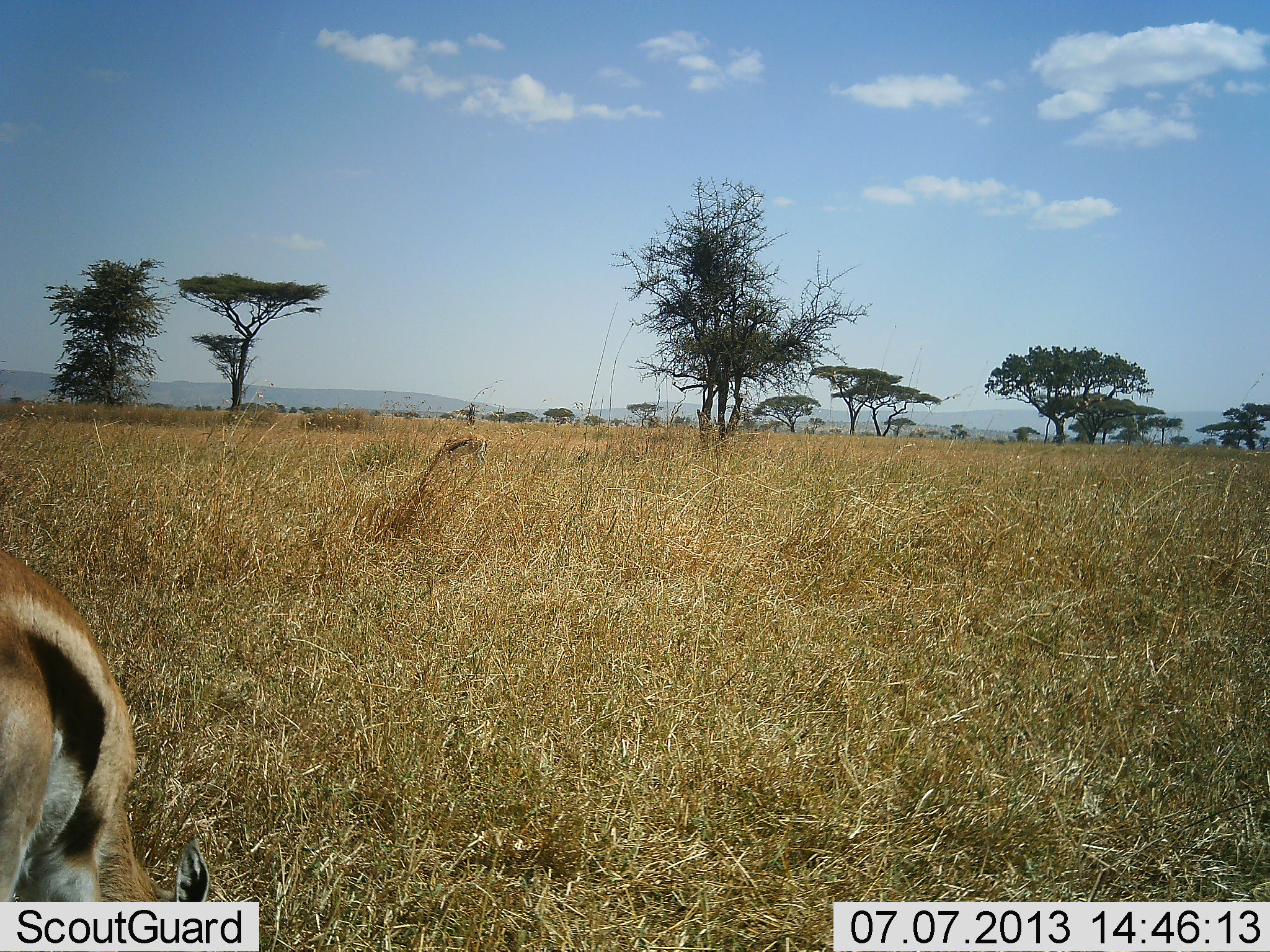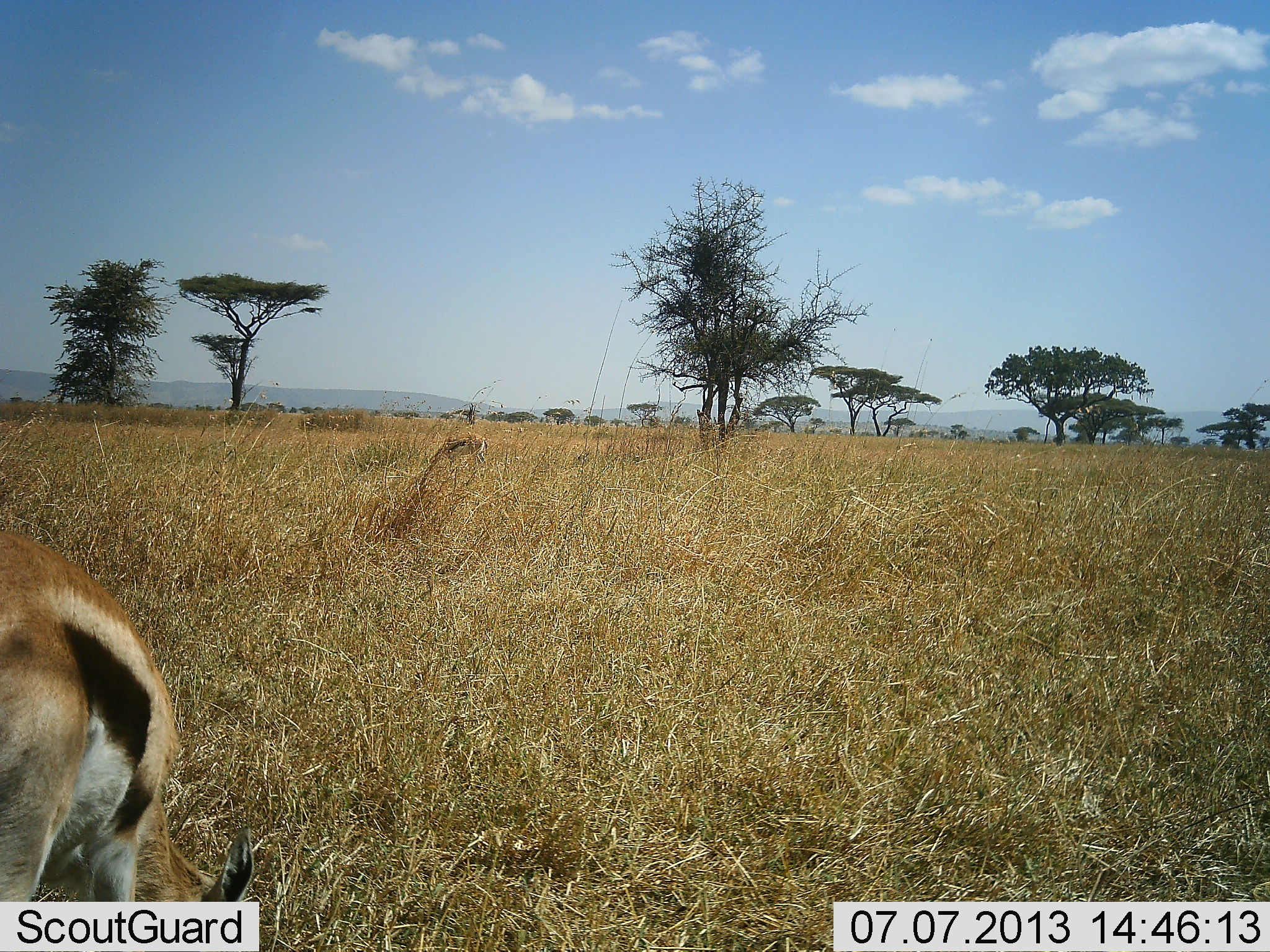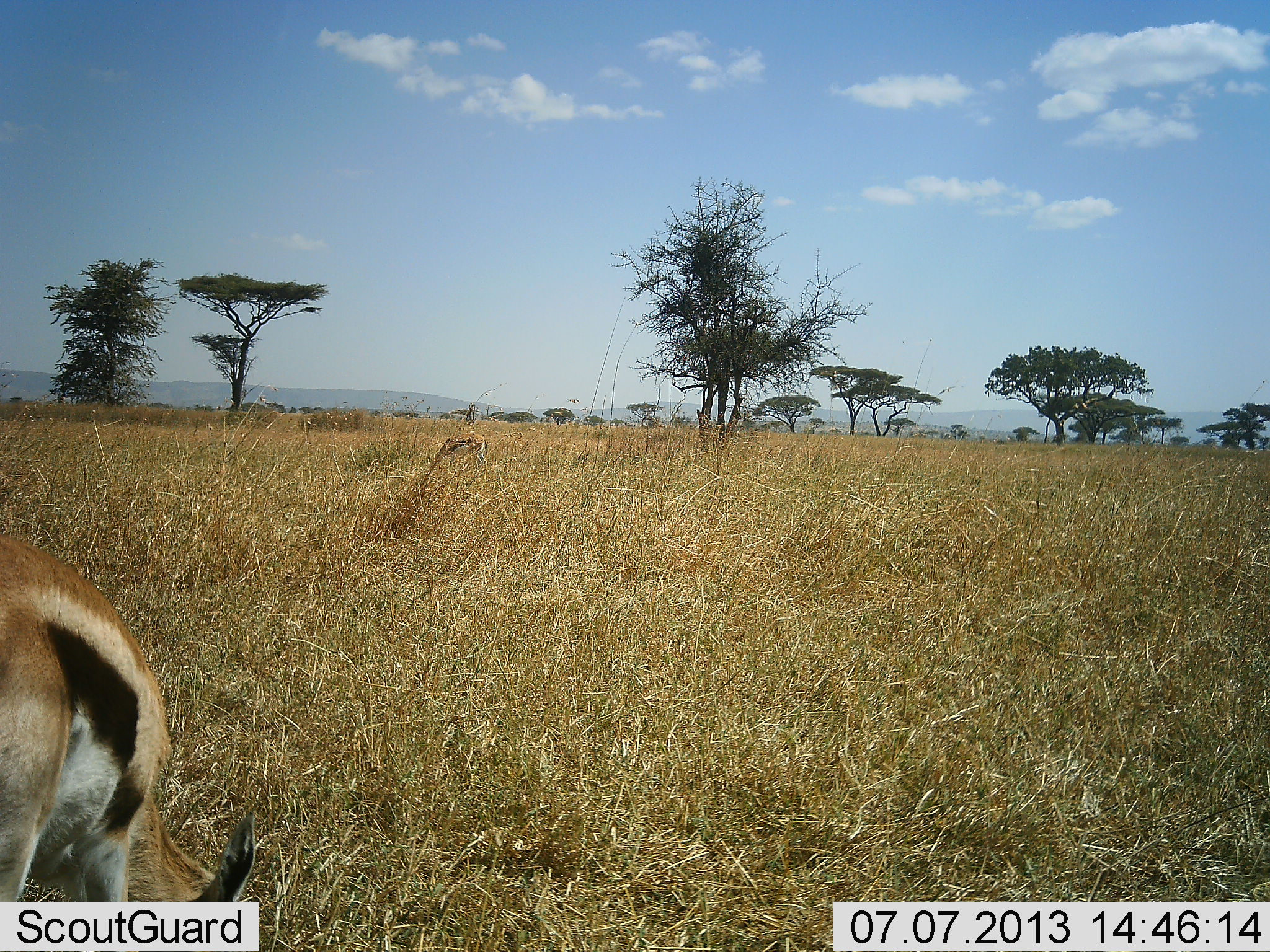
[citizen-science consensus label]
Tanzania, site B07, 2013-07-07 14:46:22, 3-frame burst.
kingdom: Animalia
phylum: Chordata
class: Mammalia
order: Artiodactyla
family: Bovidae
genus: Eudorcas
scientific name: Eudorcas thomsonii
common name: thomson's gazelle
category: gazellethomsons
Gazellethomsons (thomson's gazelle) (Eudorcas thomsonii), count 1. Behavior (volunteer vote fractions): standing 23%, resting 0%, moving 8%, interacting 0%. Young present (vote fraction): 0%. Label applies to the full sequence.